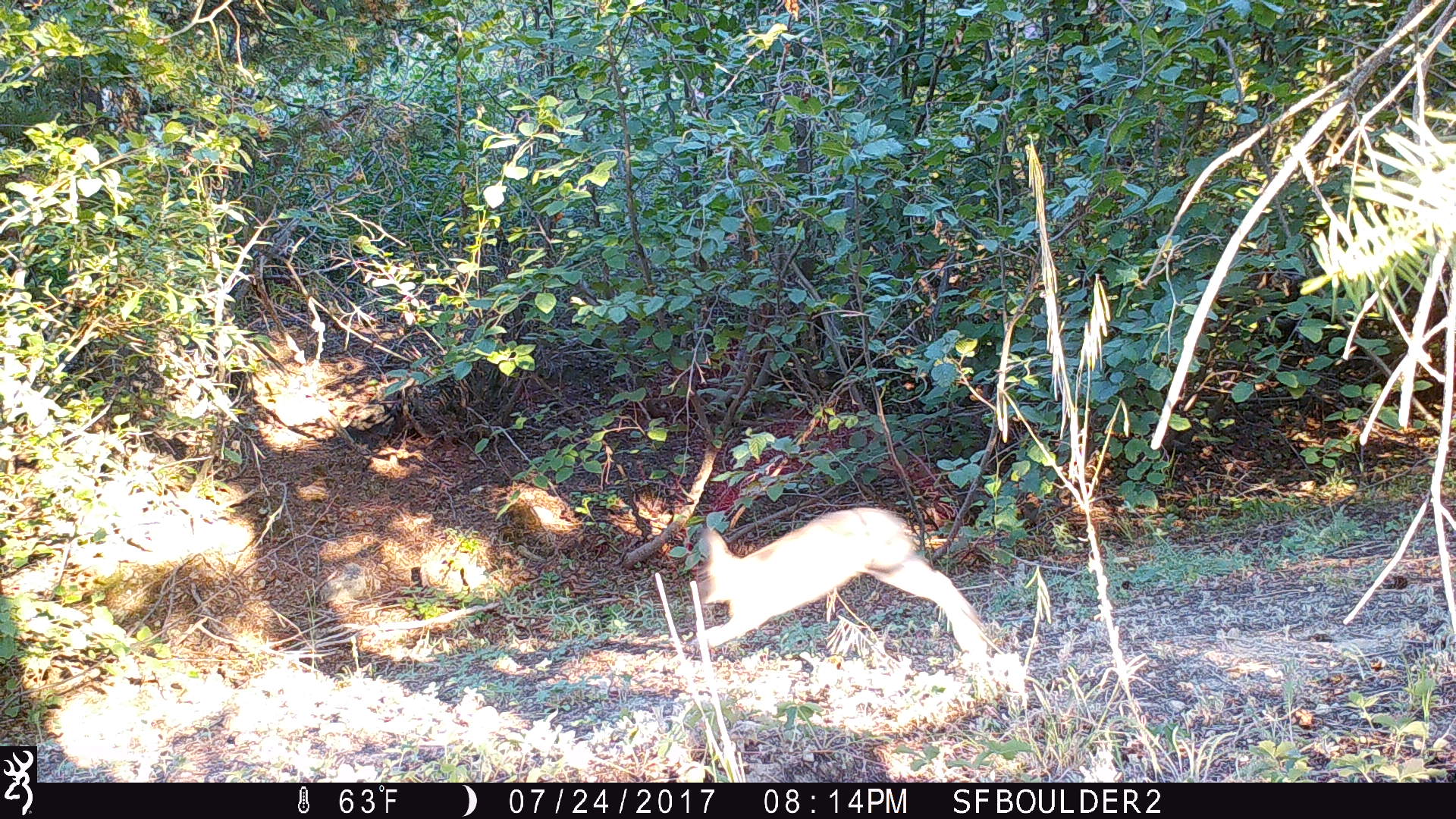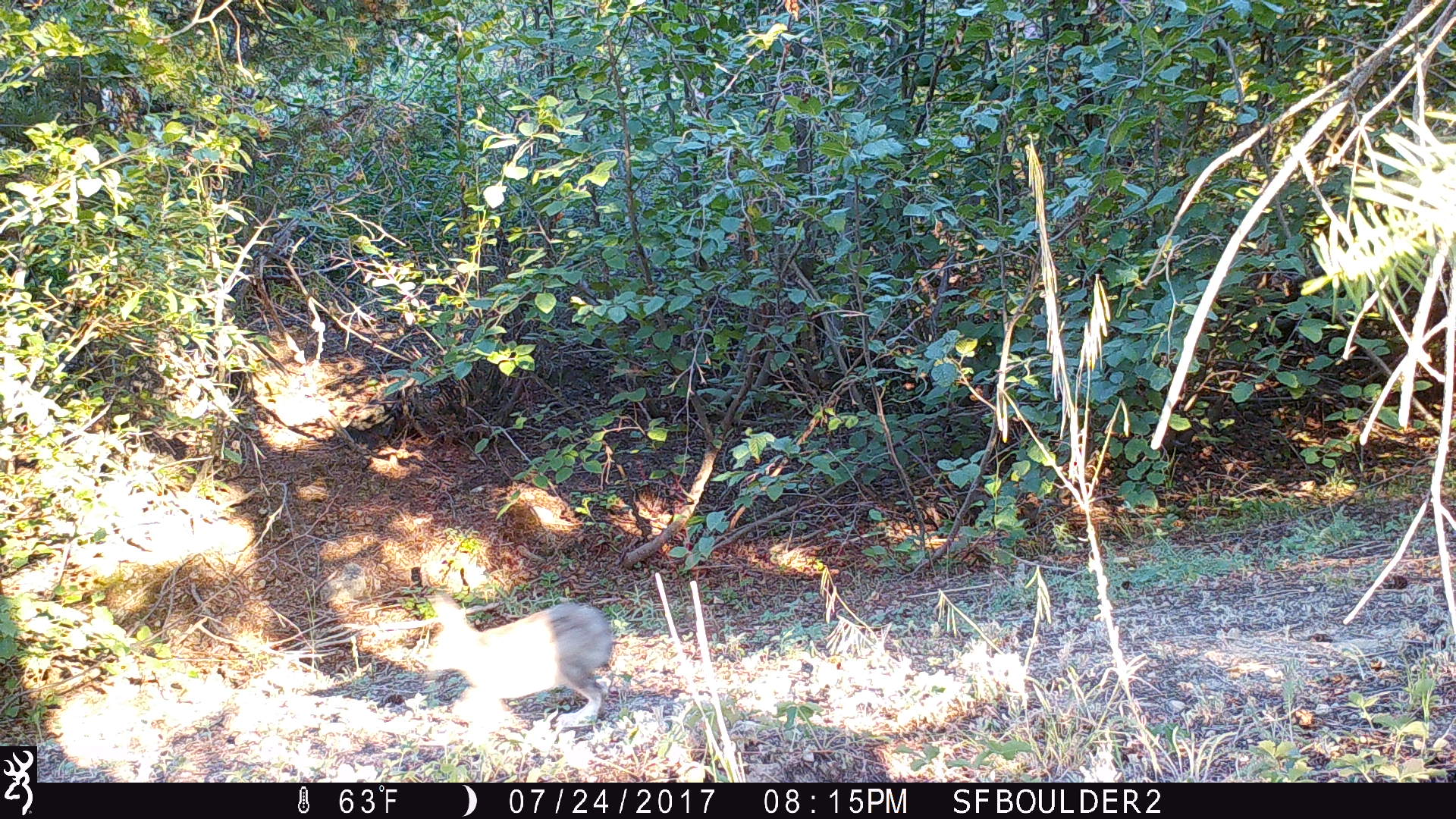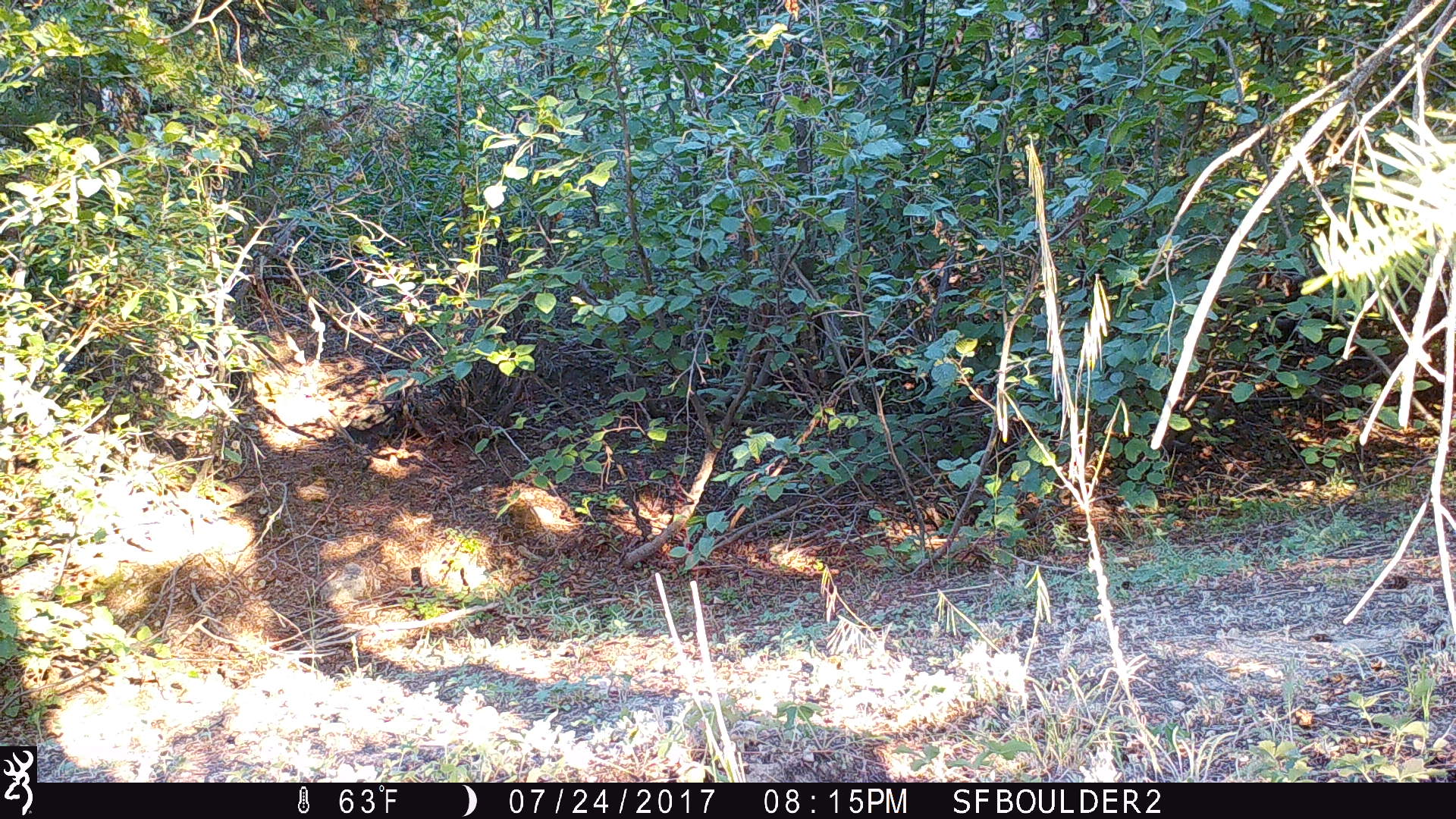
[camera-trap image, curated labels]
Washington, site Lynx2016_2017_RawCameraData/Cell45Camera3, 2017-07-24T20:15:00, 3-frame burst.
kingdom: Animalia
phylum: Chordata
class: Mammalia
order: Lagomorpha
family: Leporidae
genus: Lepus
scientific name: Lepus americanus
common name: snowshoe hare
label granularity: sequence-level